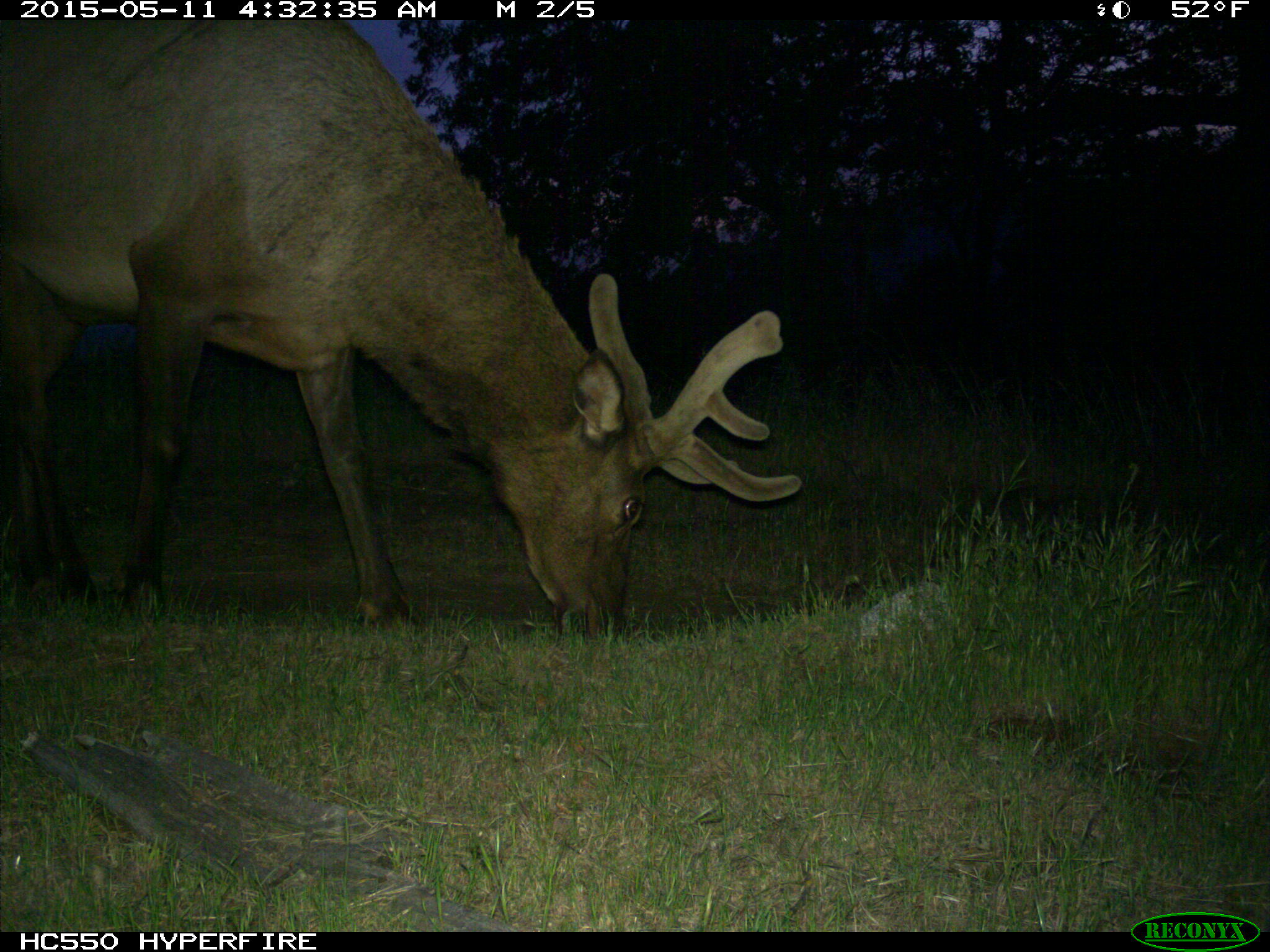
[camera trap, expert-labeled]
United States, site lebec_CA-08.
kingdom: Animalia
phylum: Chordata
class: Mammalia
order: Artiodactyla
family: Cervidae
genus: Cervus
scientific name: Cervus canadensis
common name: elk